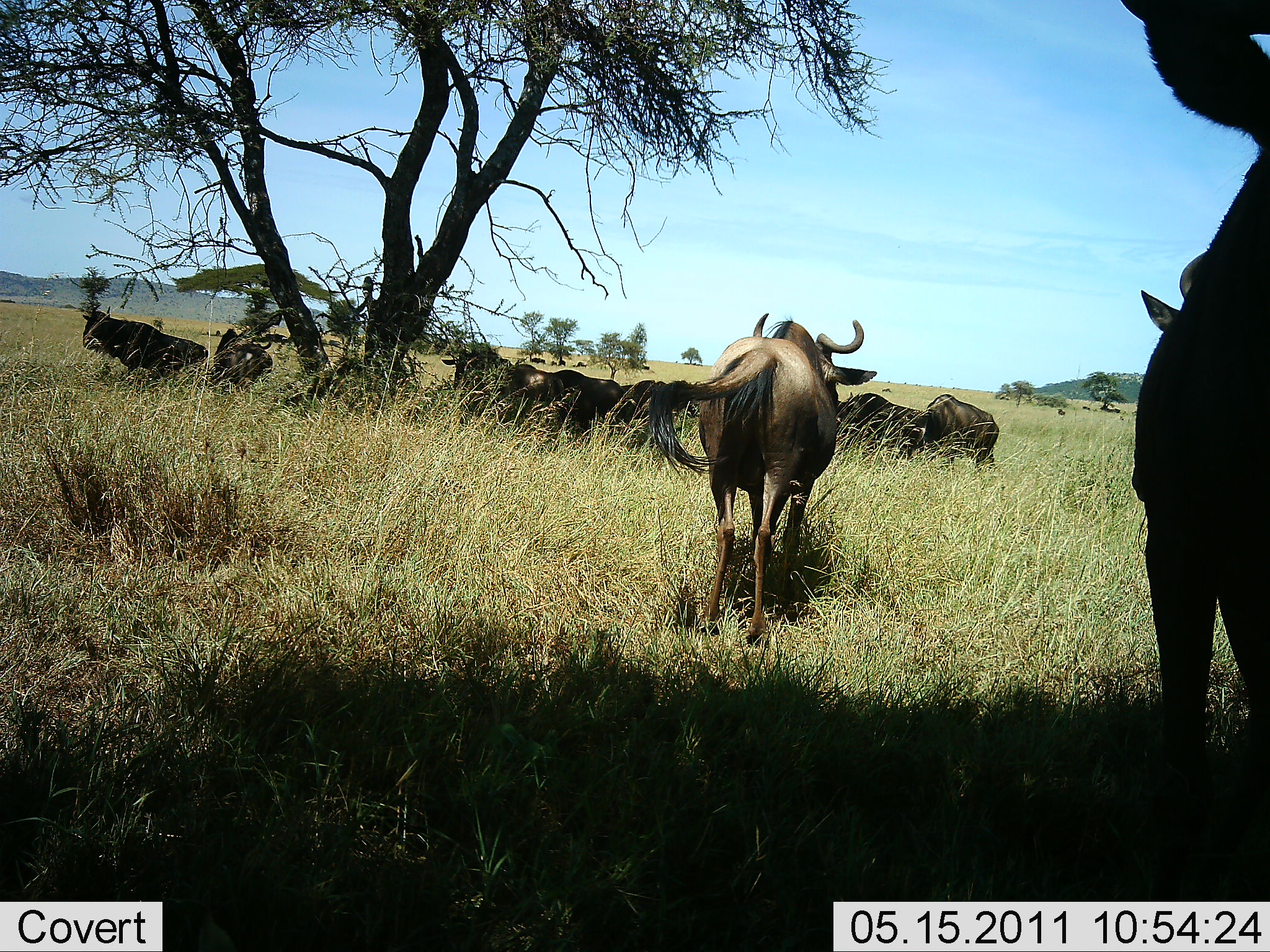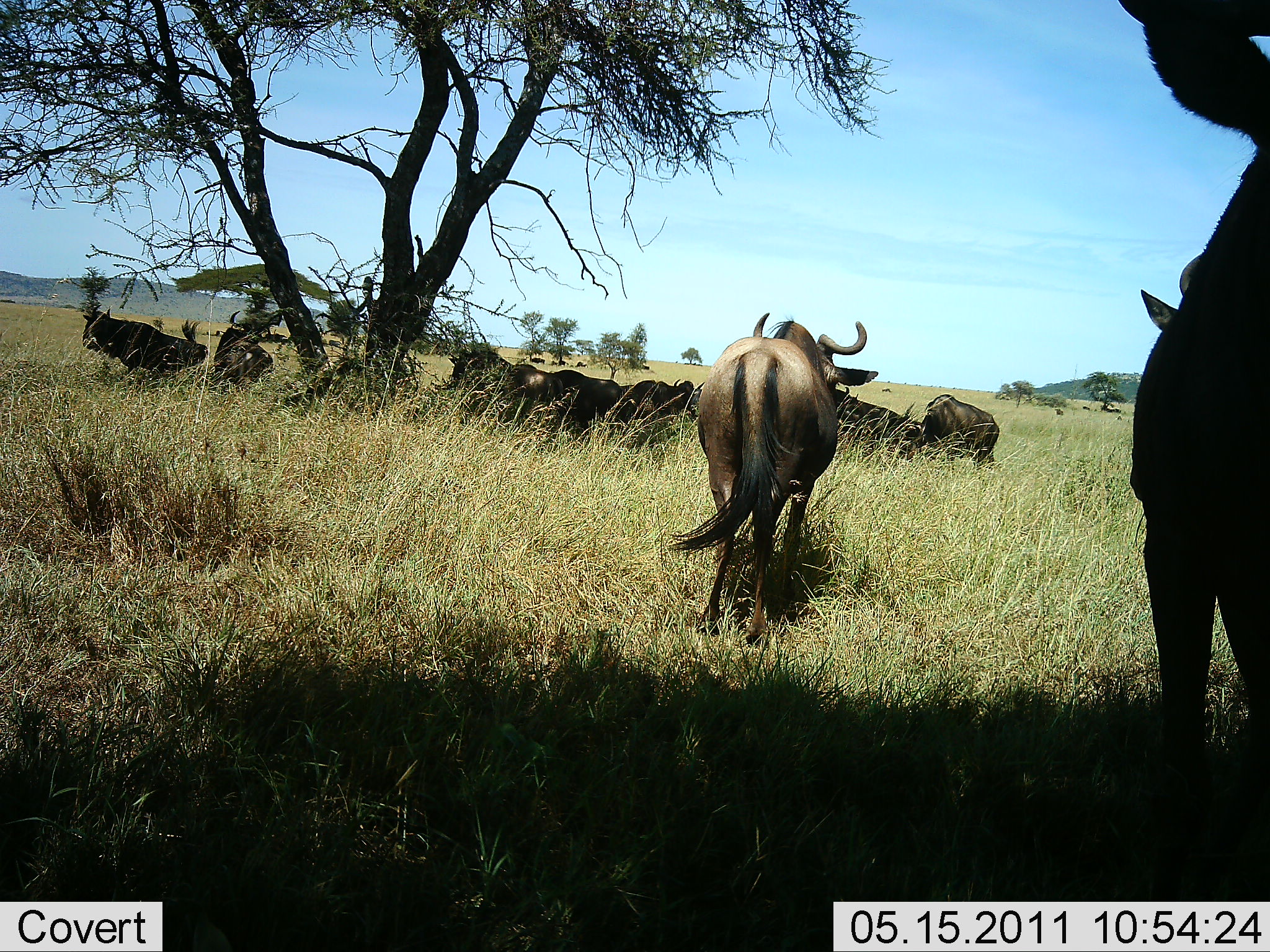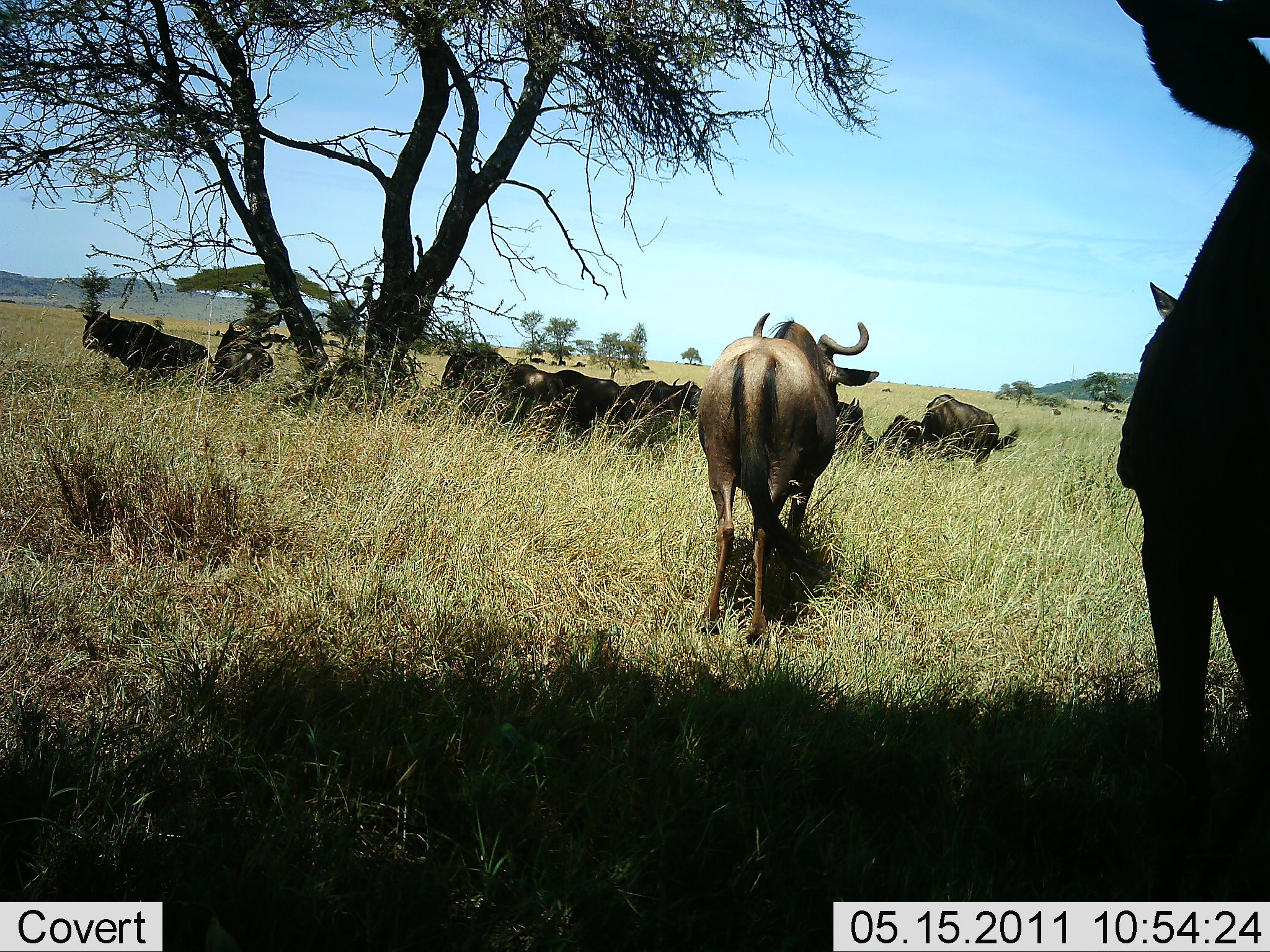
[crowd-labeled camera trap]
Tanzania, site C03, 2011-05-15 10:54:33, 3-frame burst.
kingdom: Animalia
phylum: Chordata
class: Mammalia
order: Artiodactyla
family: Bovidae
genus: Connochaetes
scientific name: Connochaetes taurinus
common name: blue wildebeest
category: wildebeest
Wildebeest (blue wildebeest) (Connochaetes taurinus), count 11-50. Behavior (volunteer vote fractions): standing 30%, resting 80%, moving 20%, interacting 10%. Young present (vote fraction): 0%. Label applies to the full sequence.